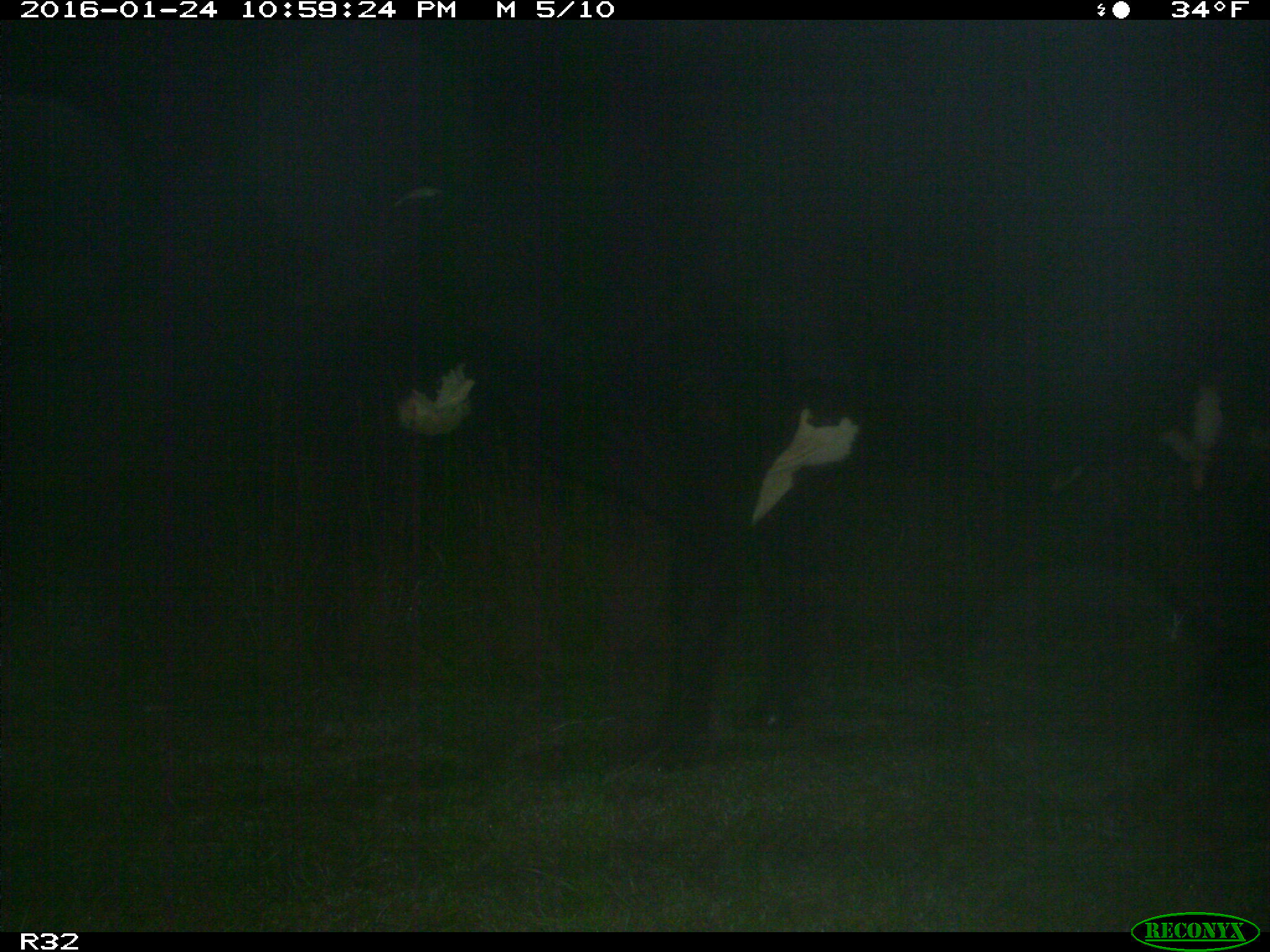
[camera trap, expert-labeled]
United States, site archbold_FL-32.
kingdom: Animalia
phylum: Chordata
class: Mammalia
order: Artiodactyla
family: Bovidae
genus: Bos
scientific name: Bos taurus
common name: domestic cow